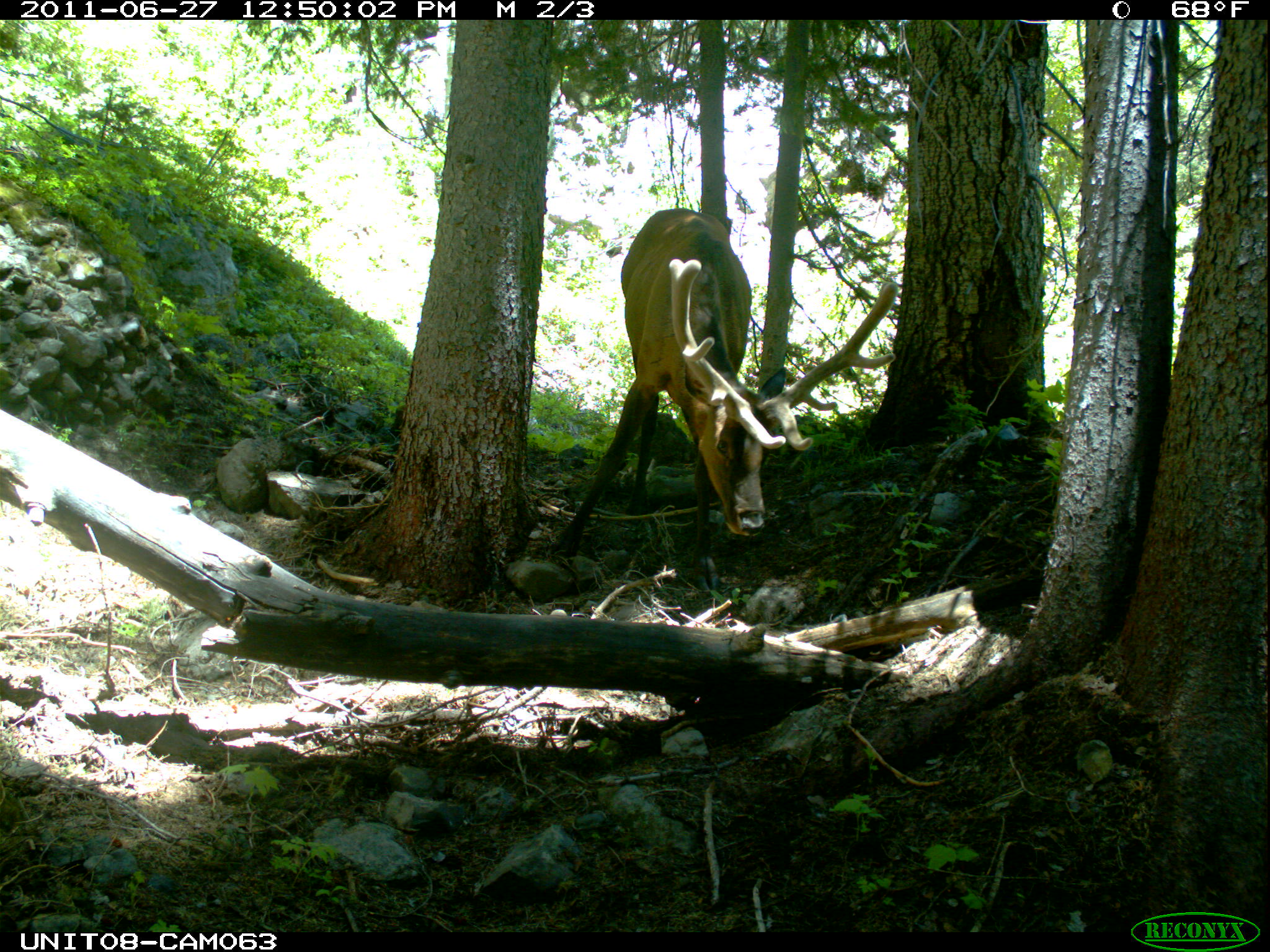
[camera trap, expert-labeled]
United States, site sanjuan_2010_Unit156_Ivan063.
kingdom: Animalia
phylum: Chordata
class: Mammalia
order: Artiodactyla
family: Cervidae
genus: Cervus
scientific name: Cervus elaphus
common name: red deer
Cervus elaphus (red deer).